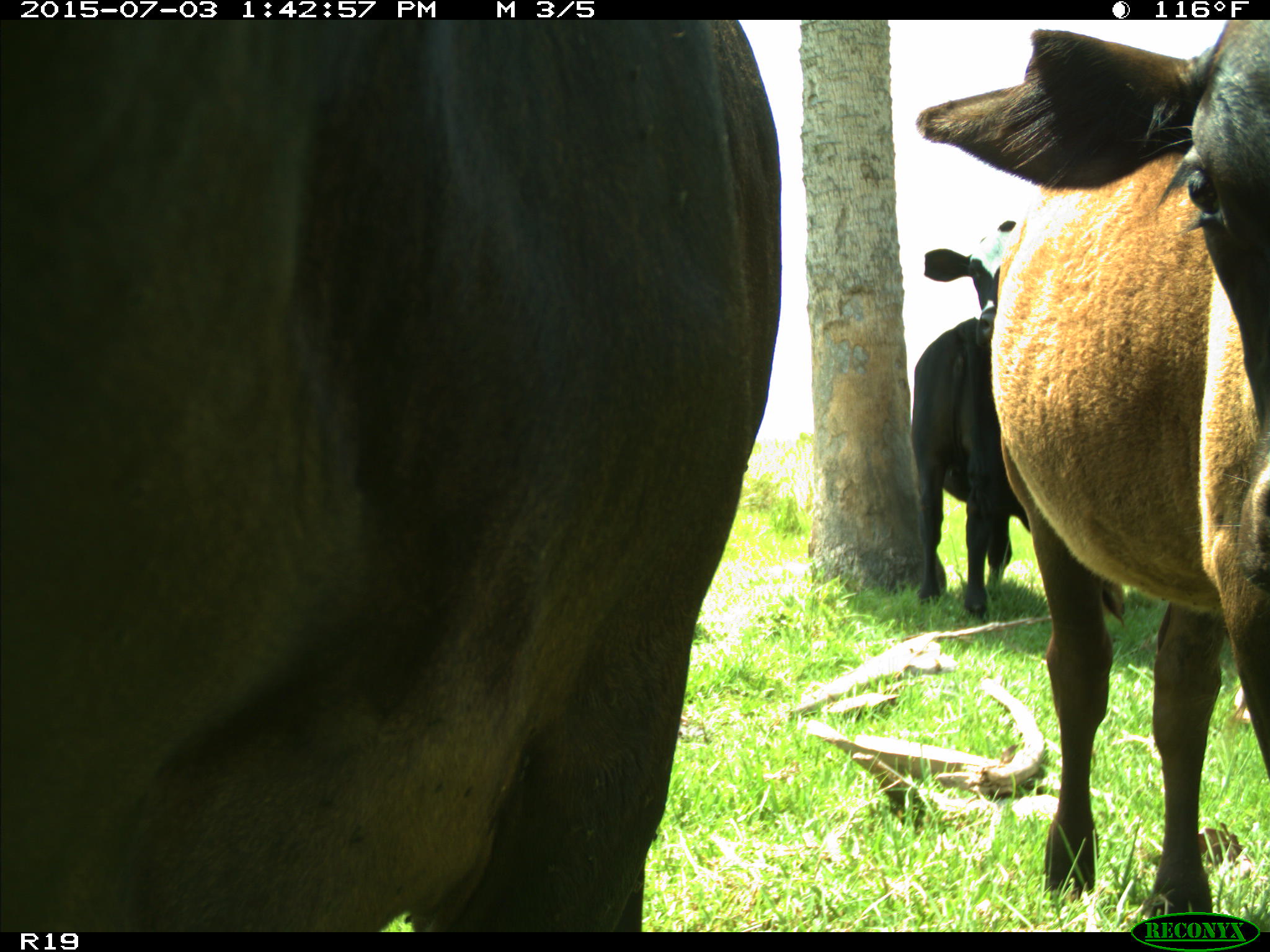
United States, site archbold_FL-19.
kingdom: Animalia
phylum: Chordata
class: Mammalia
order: Artiodactyla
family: Bovidae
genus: Bos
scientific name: Bos taurus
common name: domestic cow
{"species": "Bos taurus (domestic cow)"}